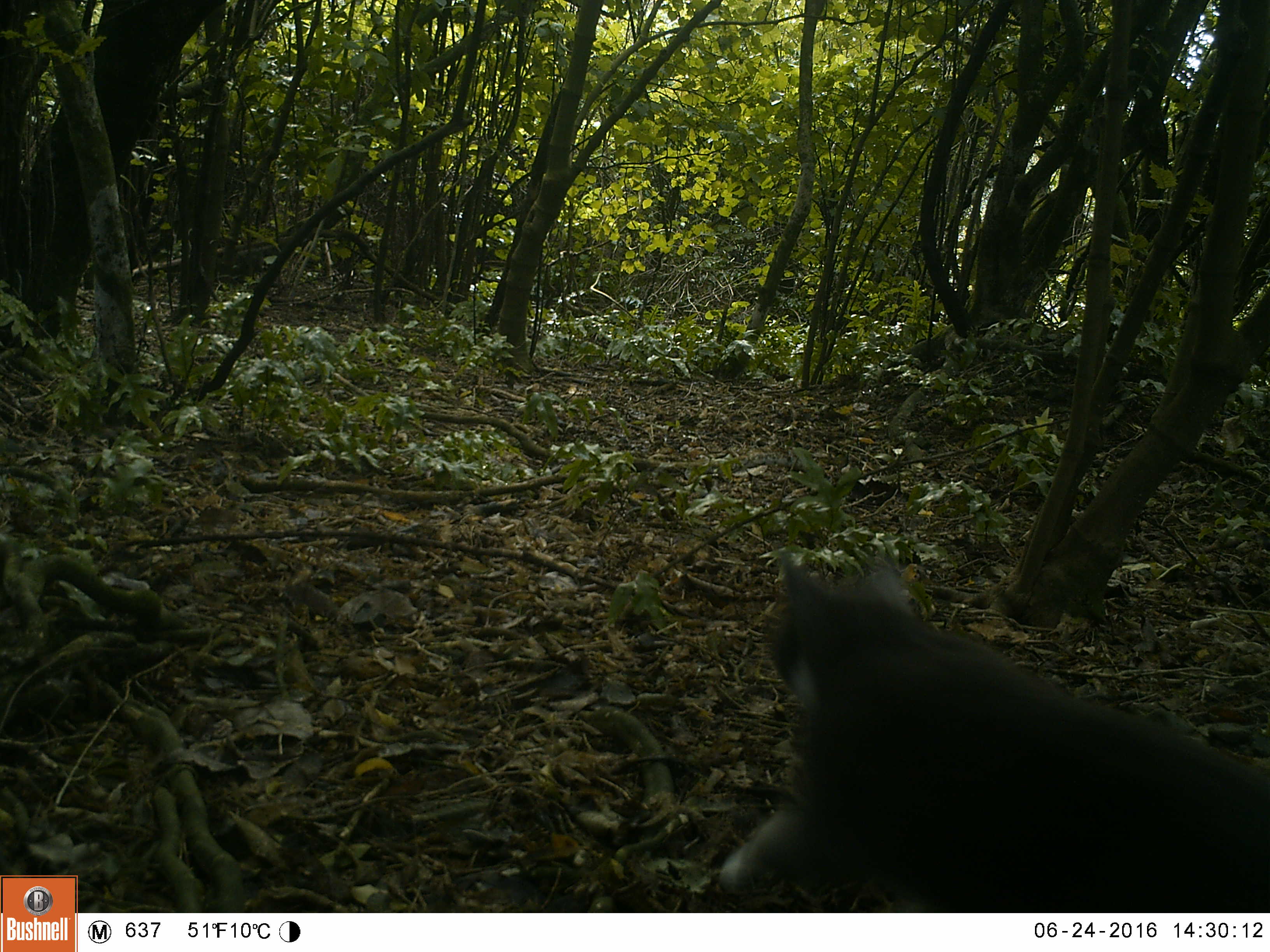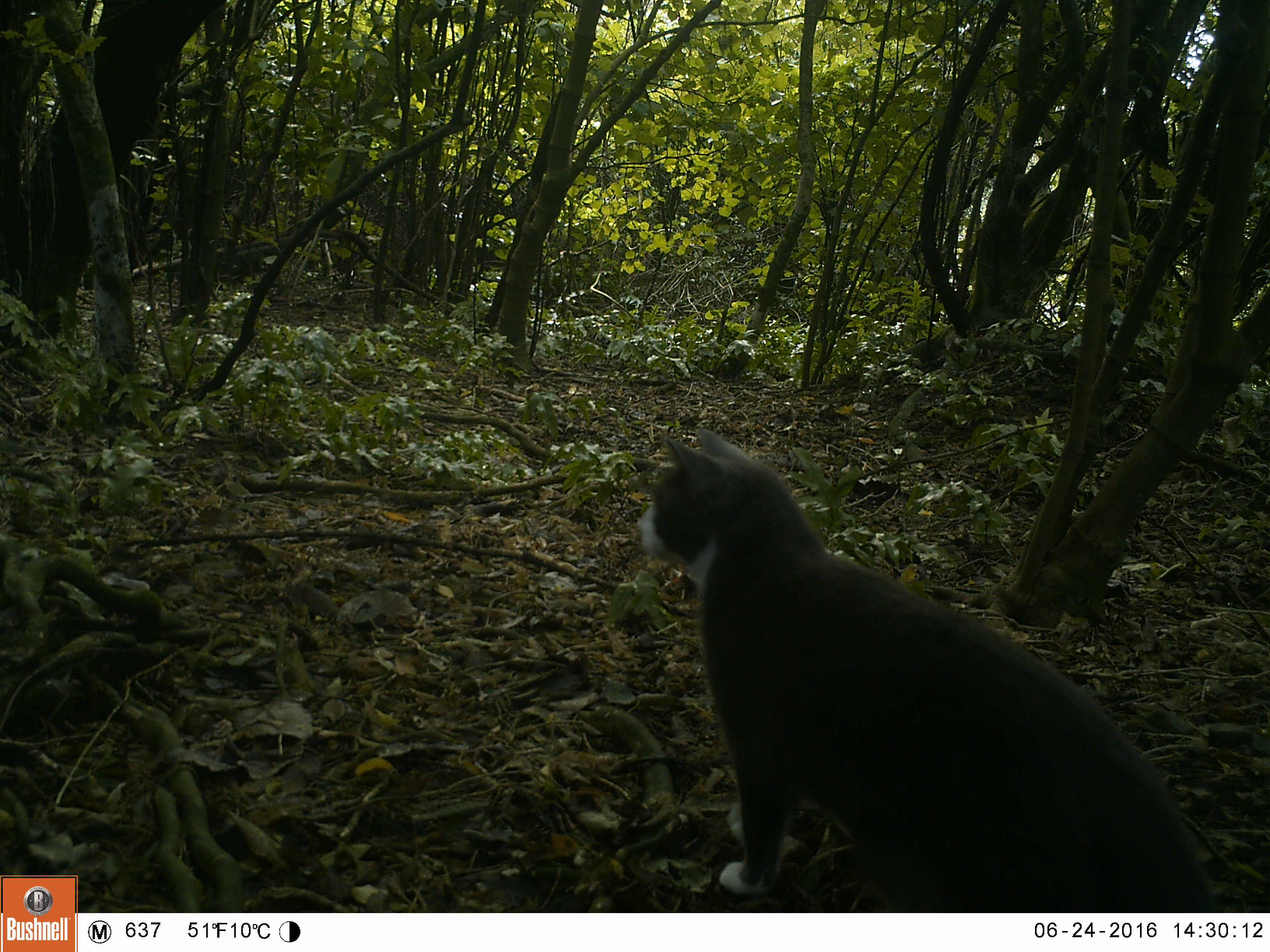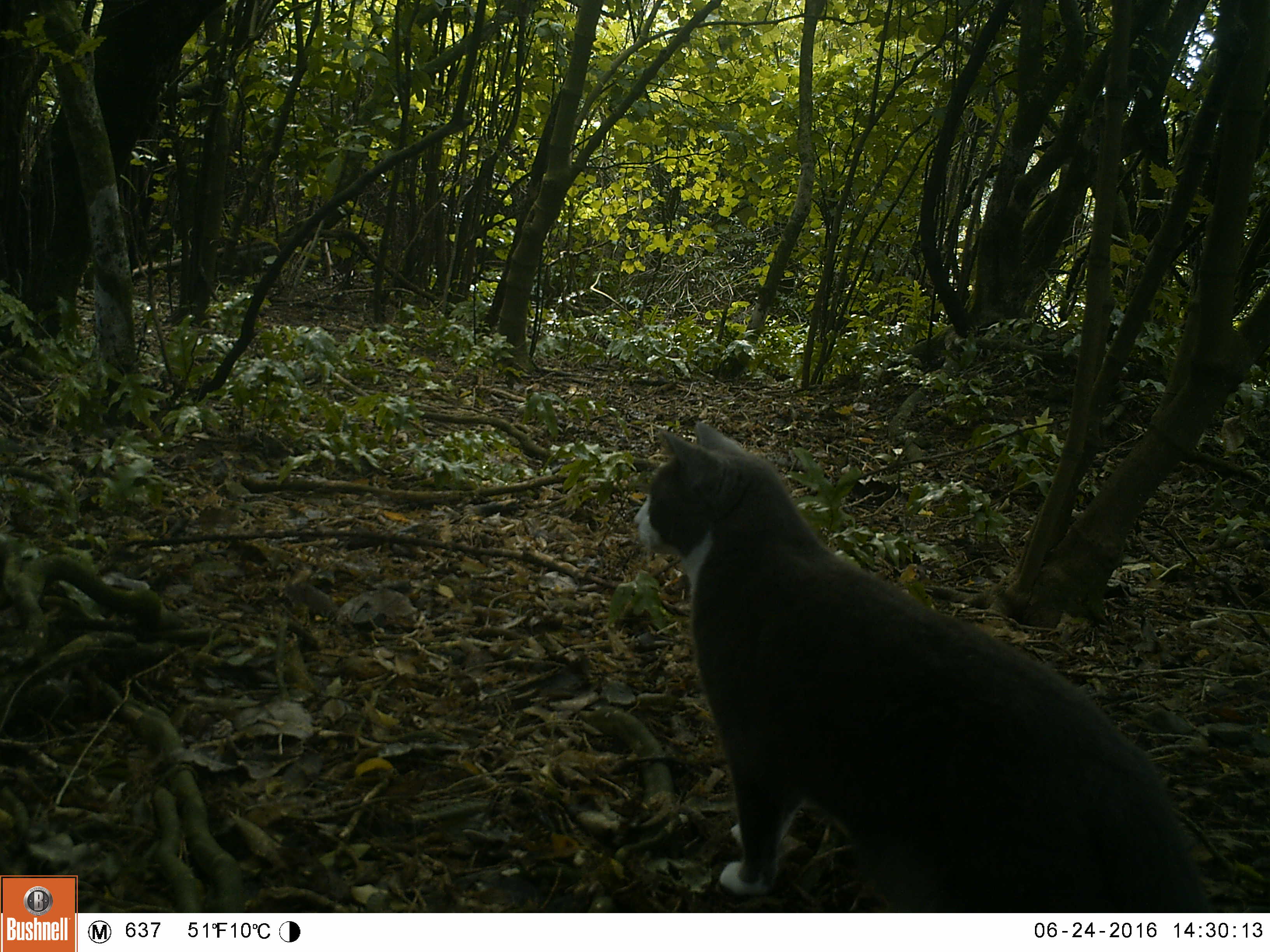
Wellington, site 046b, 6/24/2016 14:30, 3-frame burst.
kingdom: Animalia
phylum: Chordata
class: Mammalia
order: Carnivora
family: Felidae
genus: Felis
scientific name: Felis catus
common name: cat